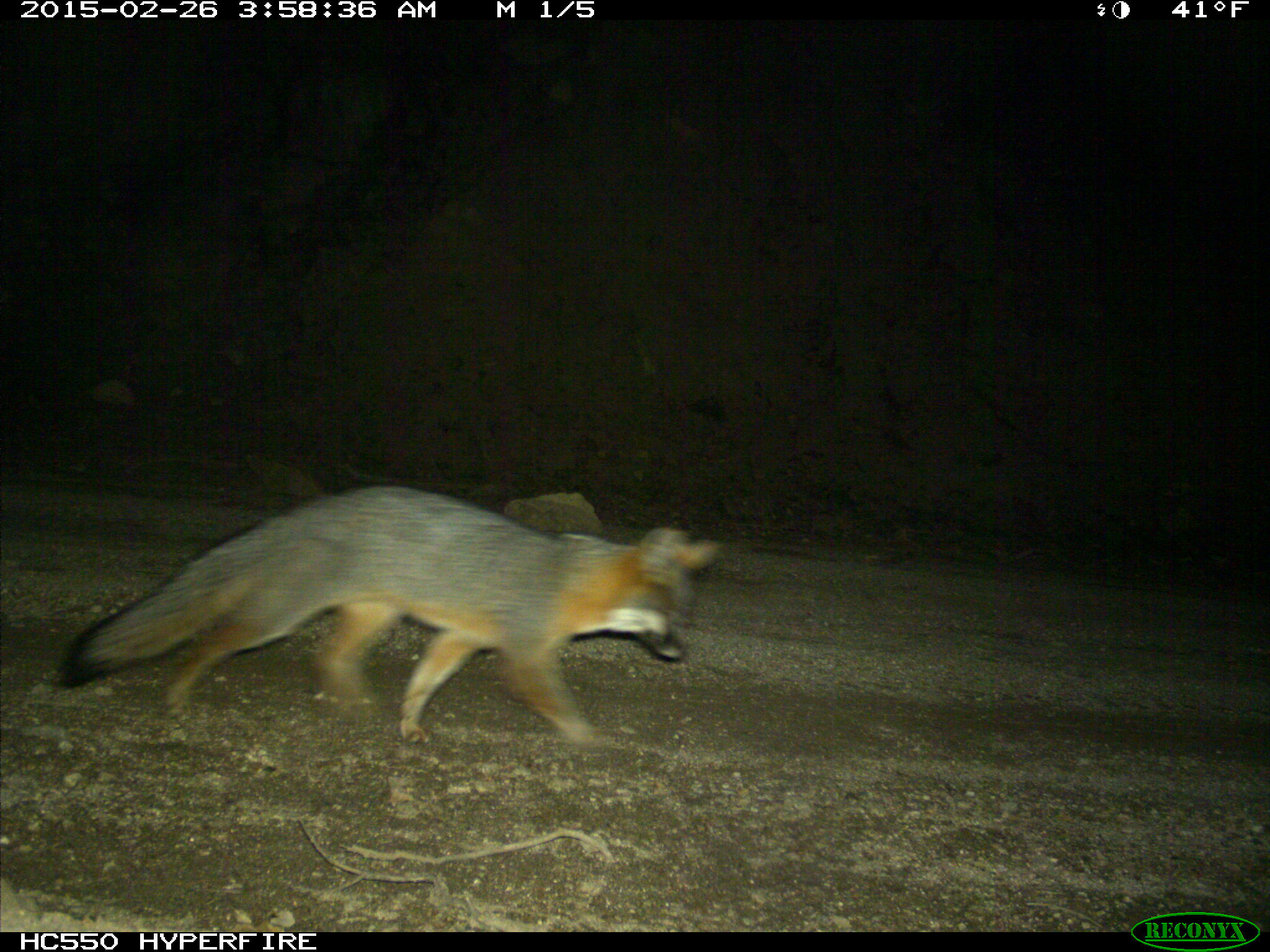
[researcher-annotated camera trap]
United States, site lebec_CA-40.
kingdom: Animalia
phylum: Chordata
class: Mammalia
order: Carnivora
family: Canidae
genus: Urocyon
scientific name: Urocyon cinereoargenteus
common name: gray fox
Urocyon cinereoargenteus (gray fox).